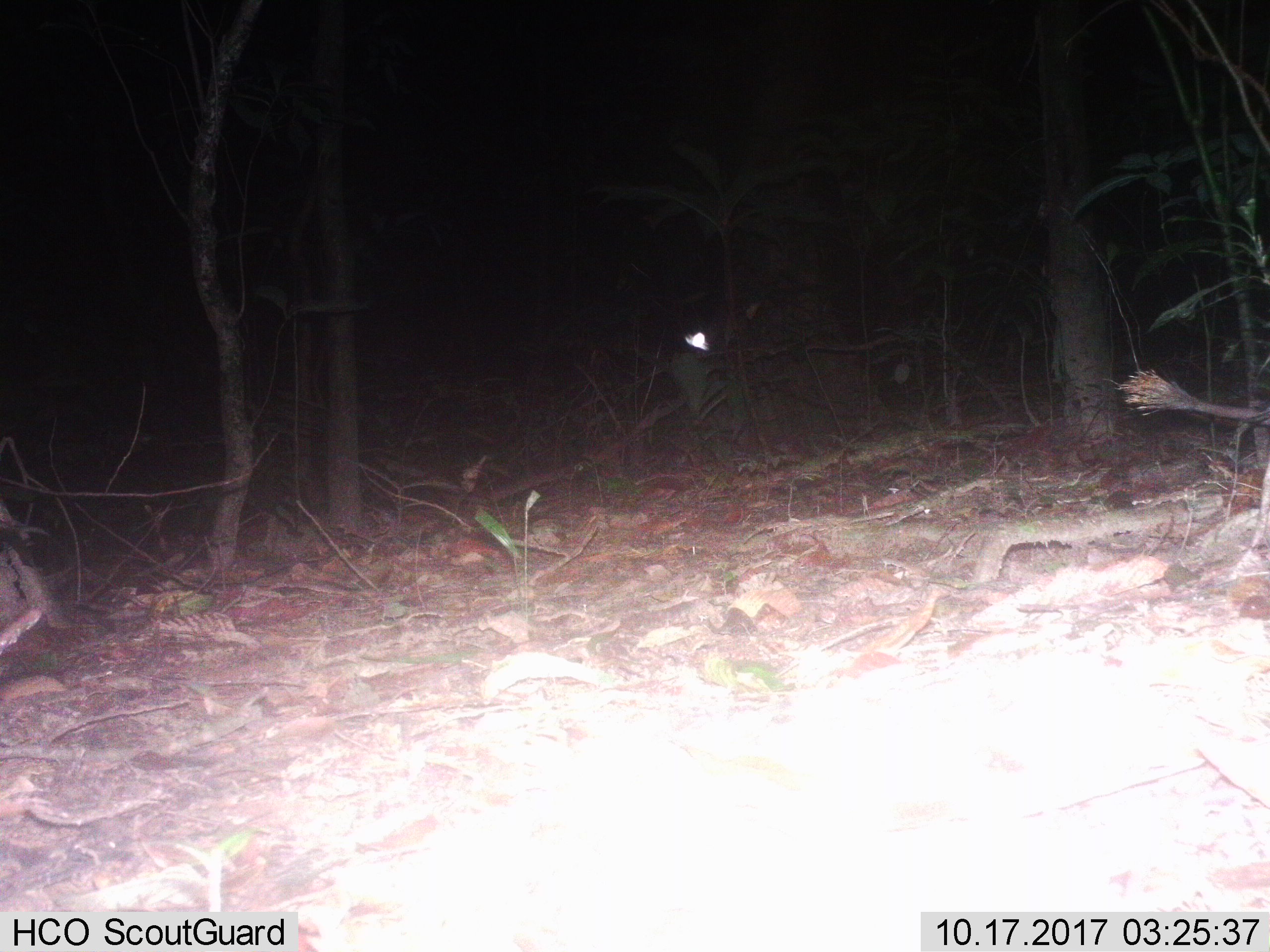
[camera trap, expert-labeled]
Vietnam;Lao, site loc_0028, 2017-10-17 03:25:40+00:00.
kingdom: Animalia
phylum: Chordata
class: Mammalia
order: Rodentia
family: Hystricidae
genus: Atherurus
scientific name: Atherurus macrourus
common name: asiatic brush-tailed porcupine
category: asiatic brush tailed porcupine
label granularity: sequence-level